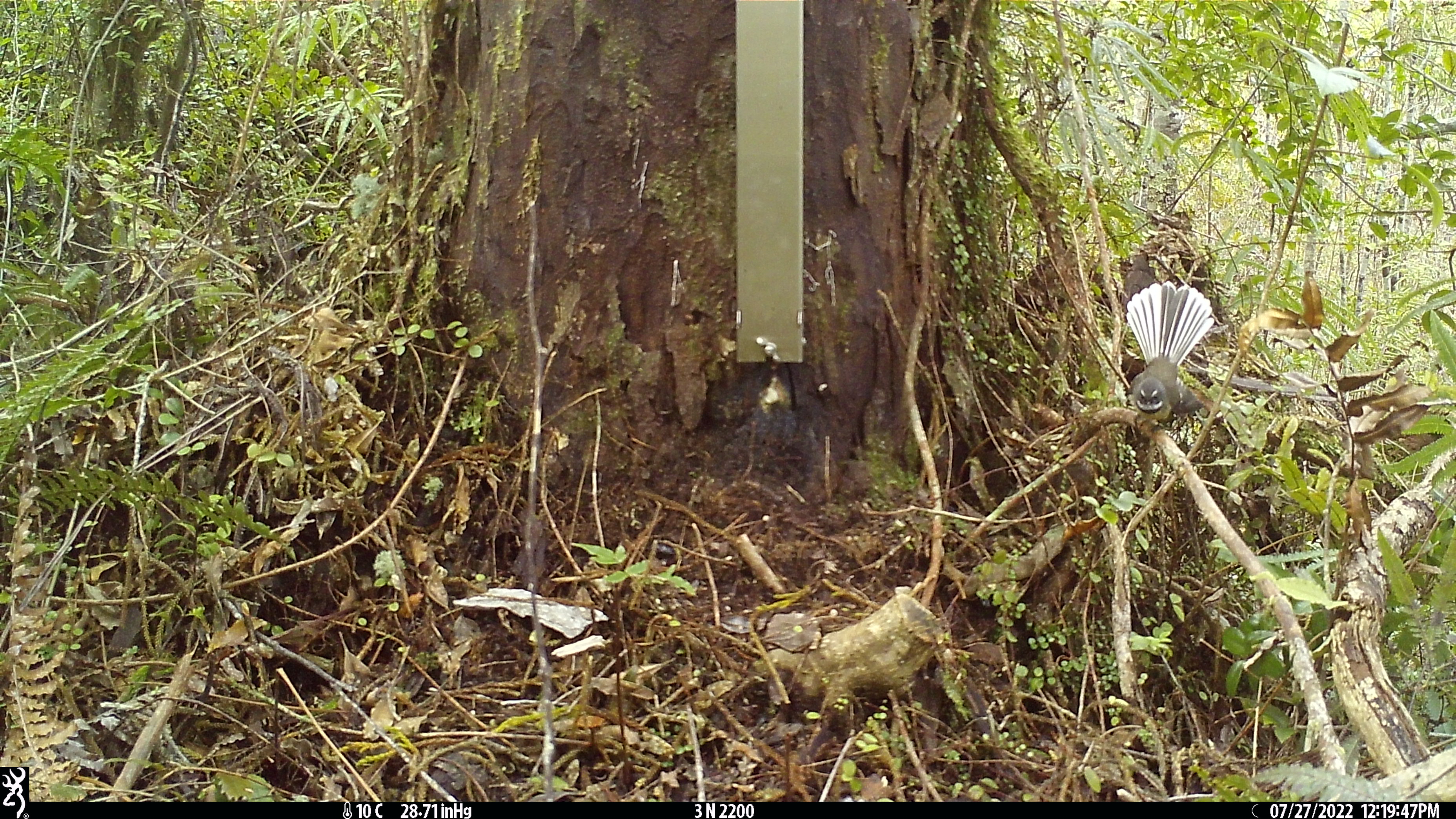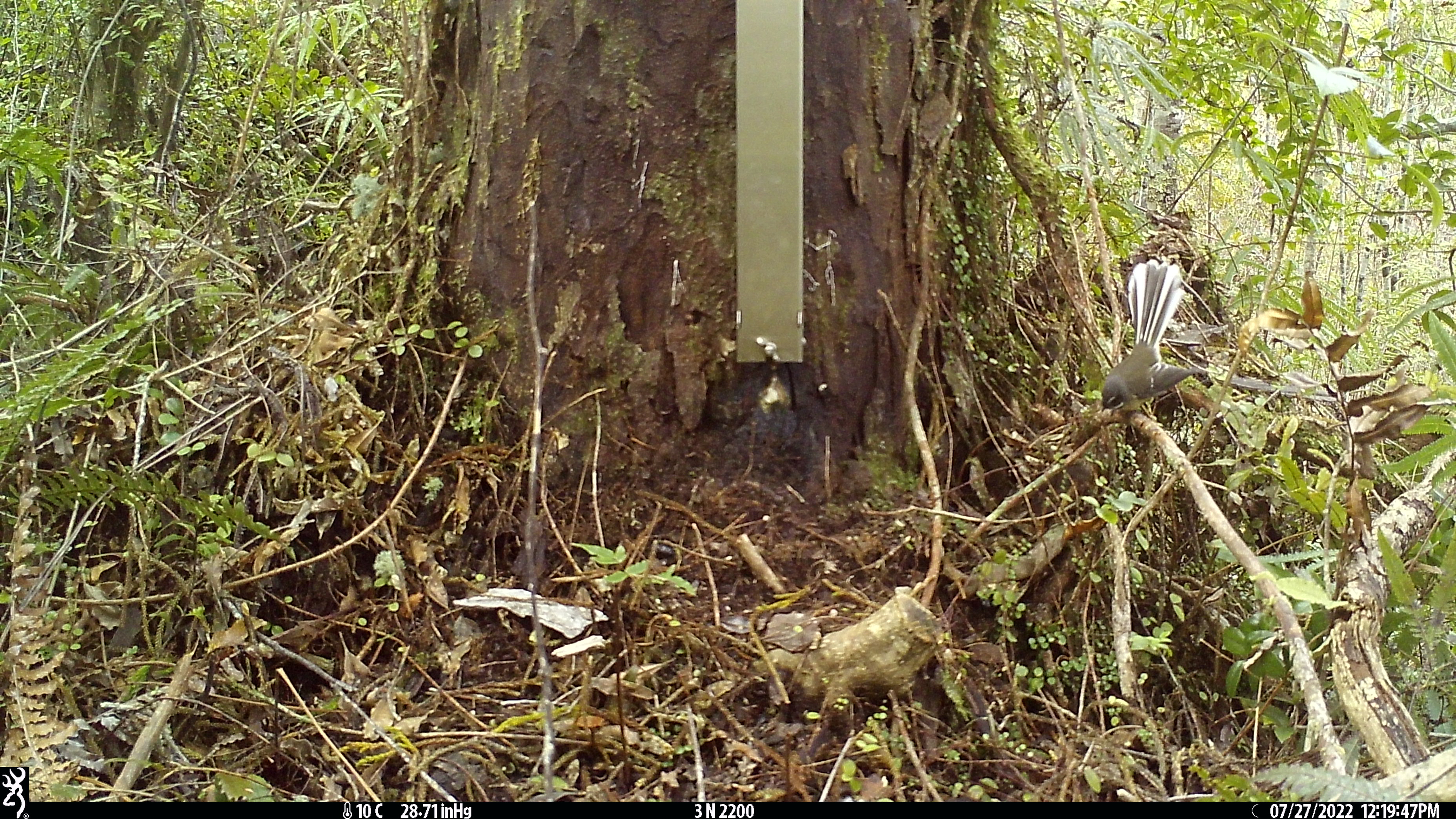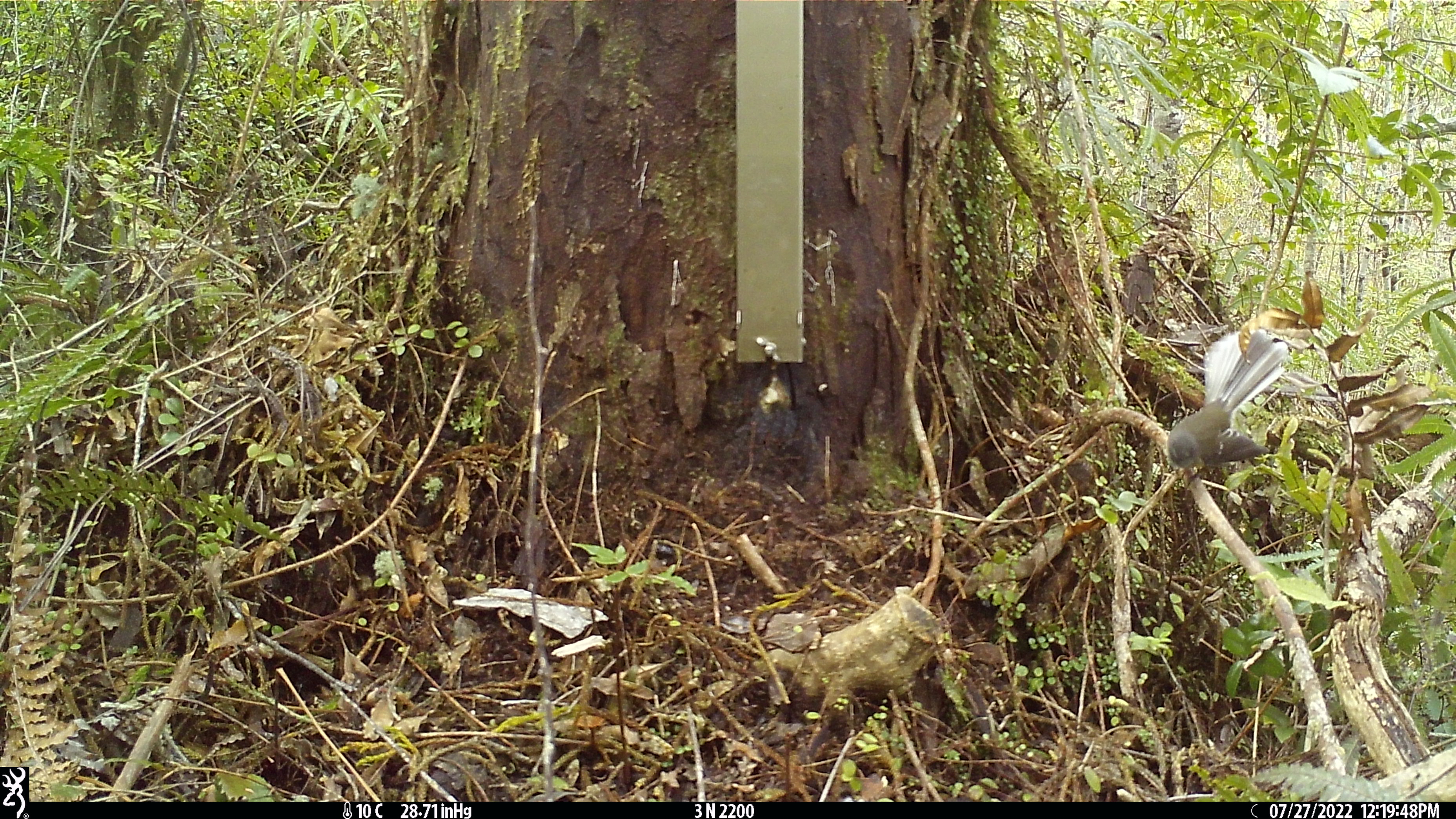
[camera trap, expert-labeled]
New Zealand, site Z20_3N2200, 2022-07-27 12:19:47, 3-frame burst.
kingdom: Animalia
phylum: Chordata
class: Aves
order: Passeriformes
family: Rhipiduridae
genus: Rhipidura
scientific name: Rhipidura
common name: fantails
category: fantail